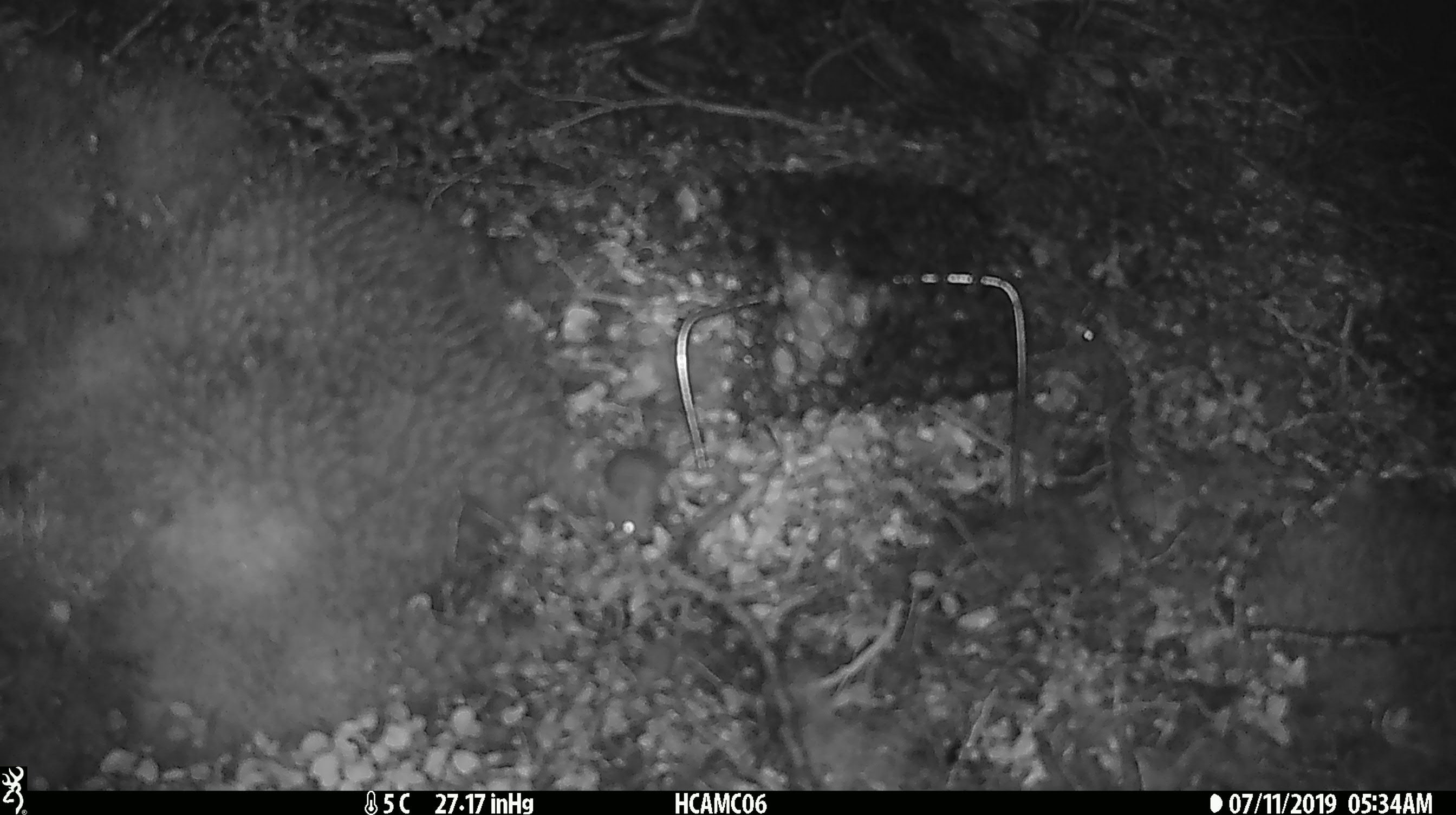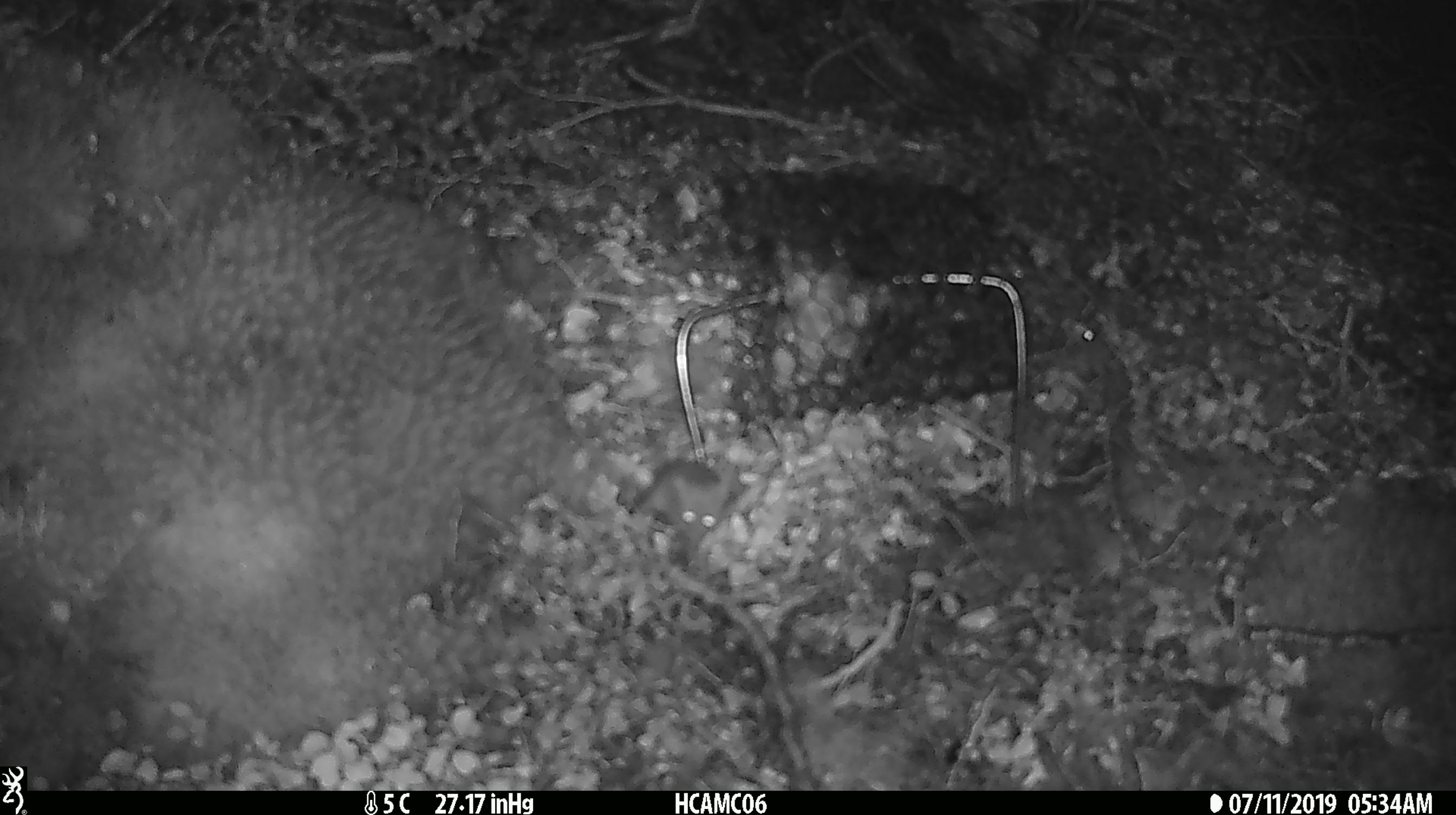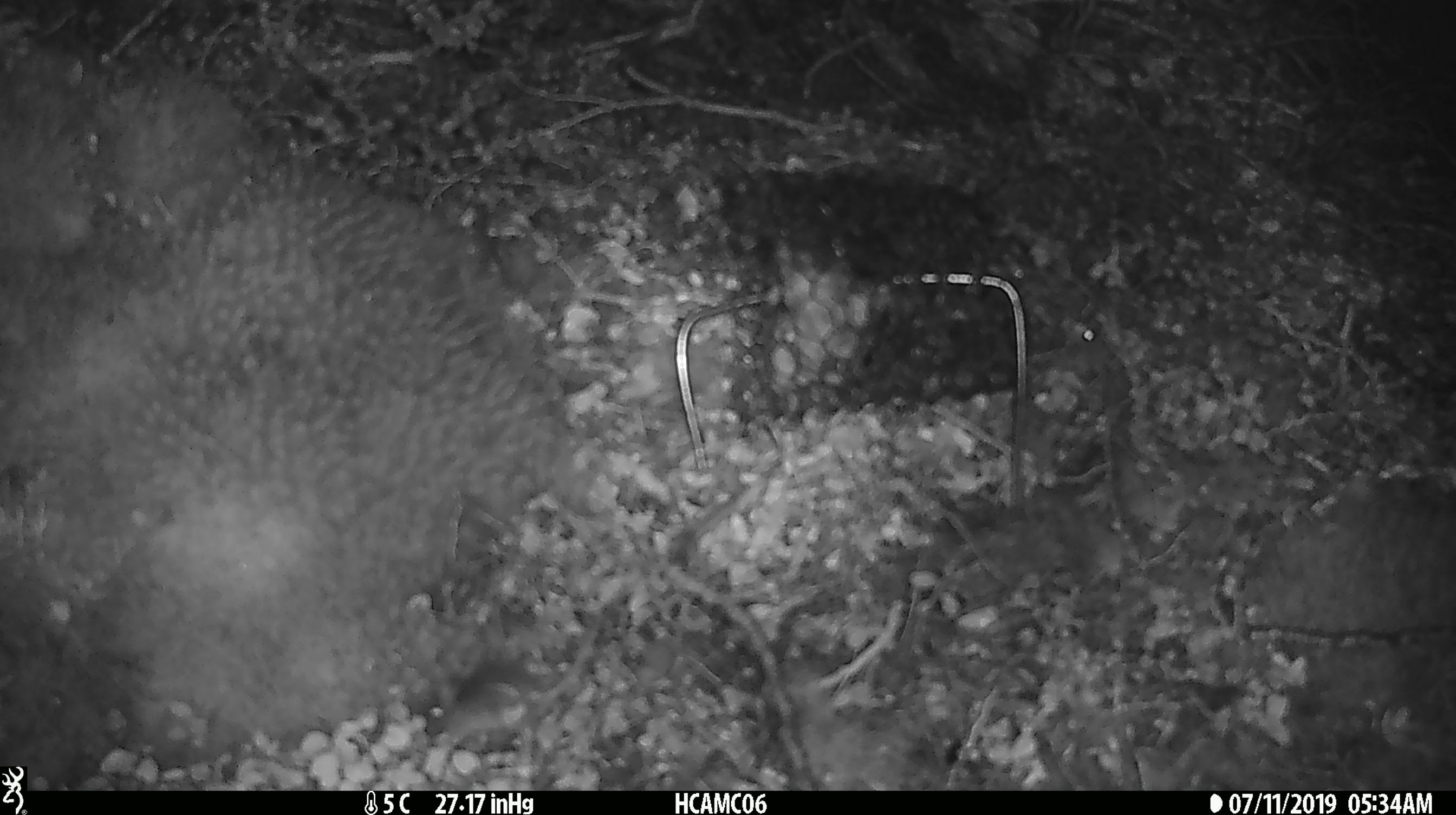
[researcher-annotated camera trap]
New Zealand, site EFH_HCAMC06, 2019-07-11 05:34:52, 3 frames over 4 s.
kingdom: Animalia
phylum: Chordata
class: Mammalia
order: Rodentia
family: Muridae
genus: Mus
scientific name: Mus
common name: mouse